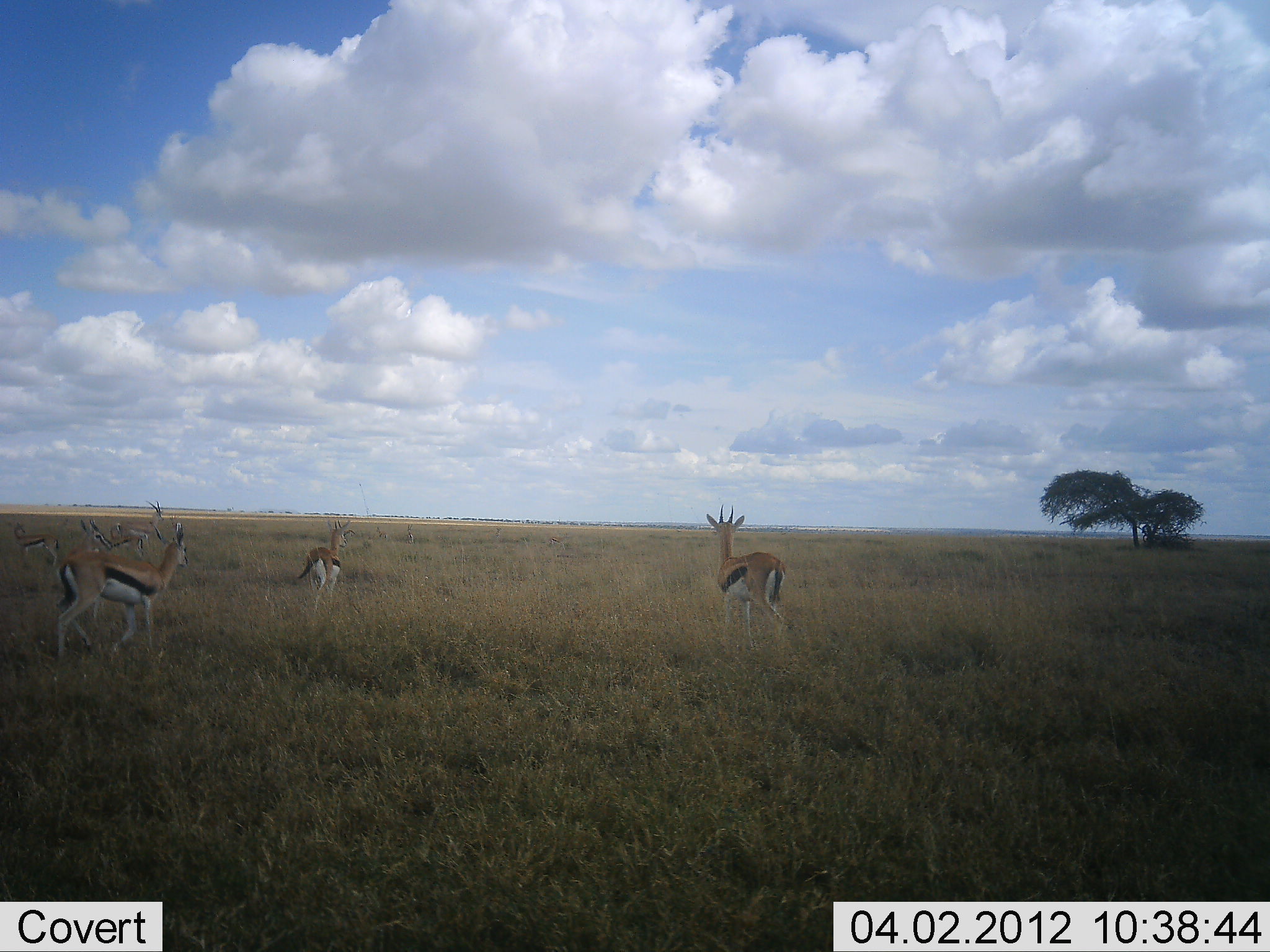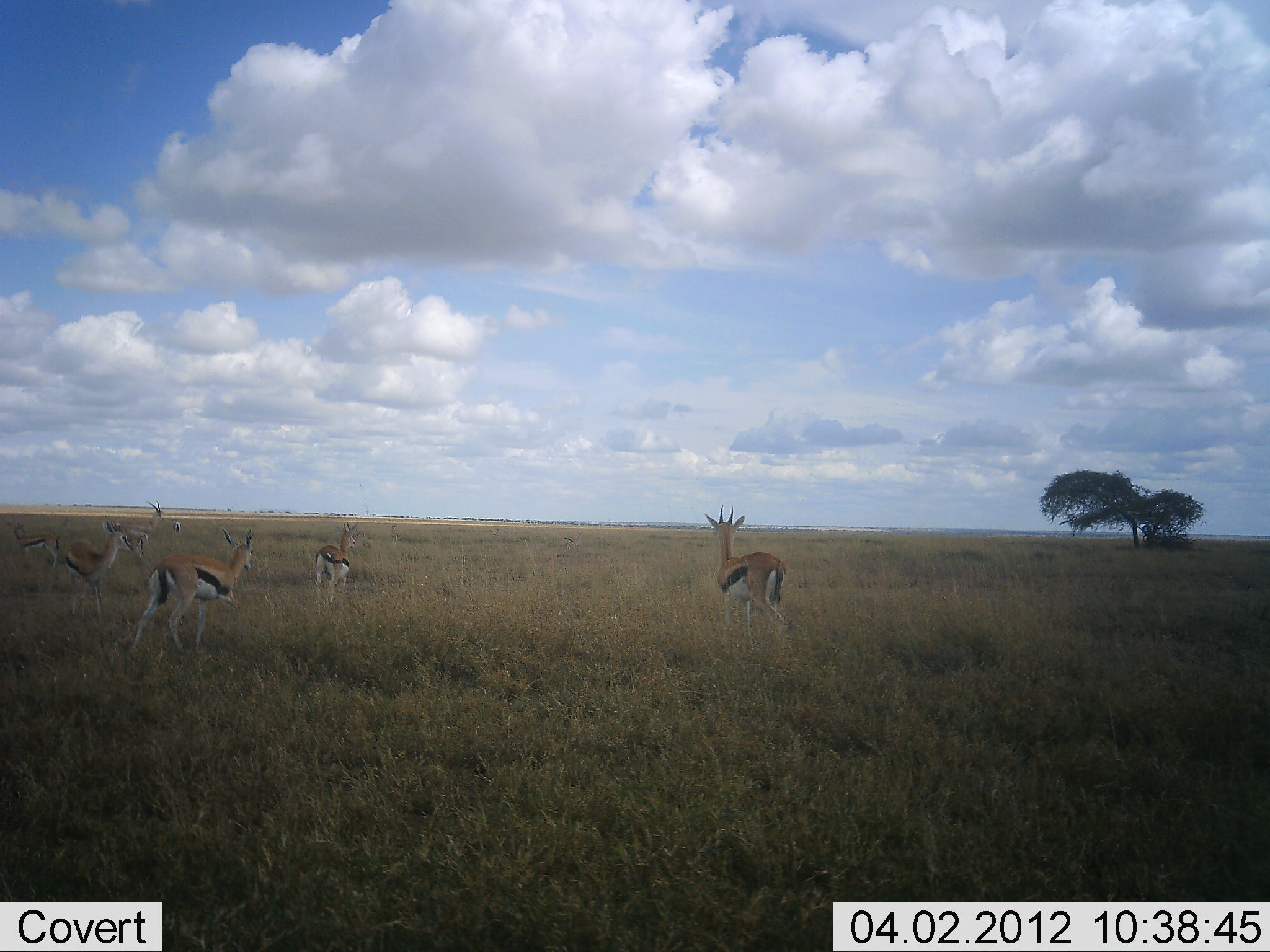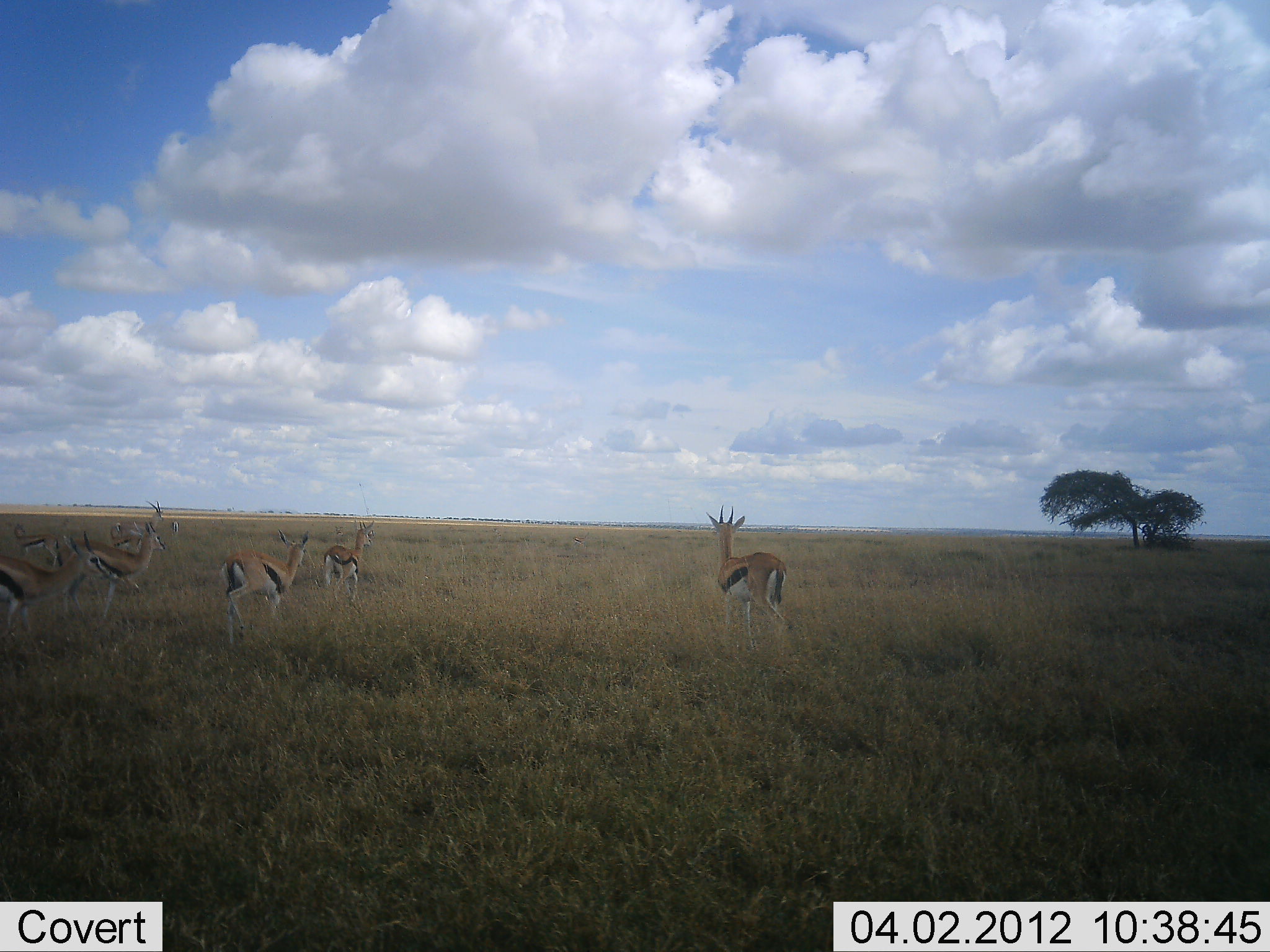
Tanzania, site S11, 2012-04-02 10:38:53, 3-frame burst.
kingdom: Animalia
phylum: Chordata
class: Mammalia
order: Artiodactyla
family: Bovidae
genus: Eudorcas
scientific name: Eudorcas thomsonii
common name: thomson's gazelle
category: gazellethomsons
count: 7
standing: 92%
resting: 0%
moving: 84%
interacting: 0%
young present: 4%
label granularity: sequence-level